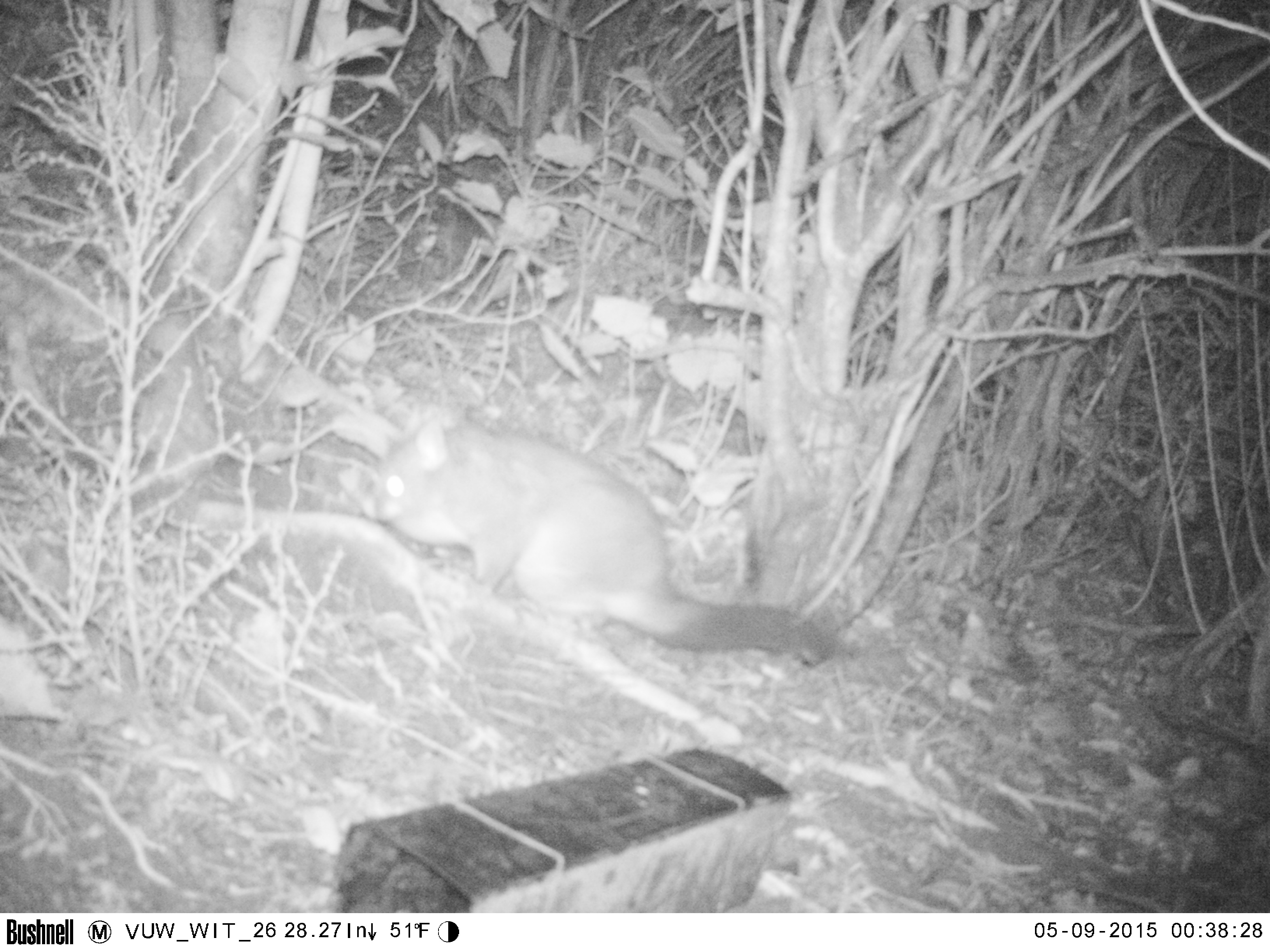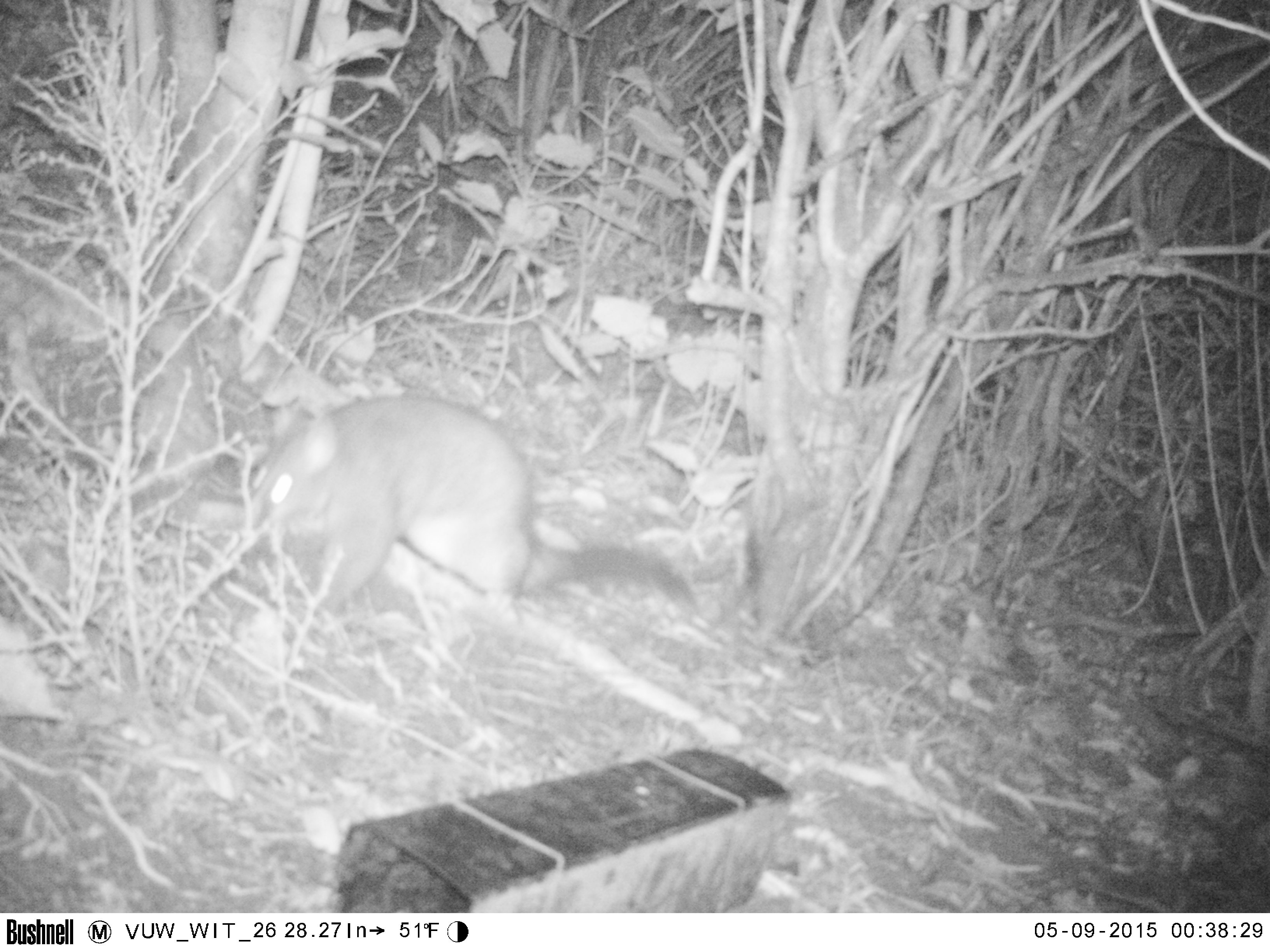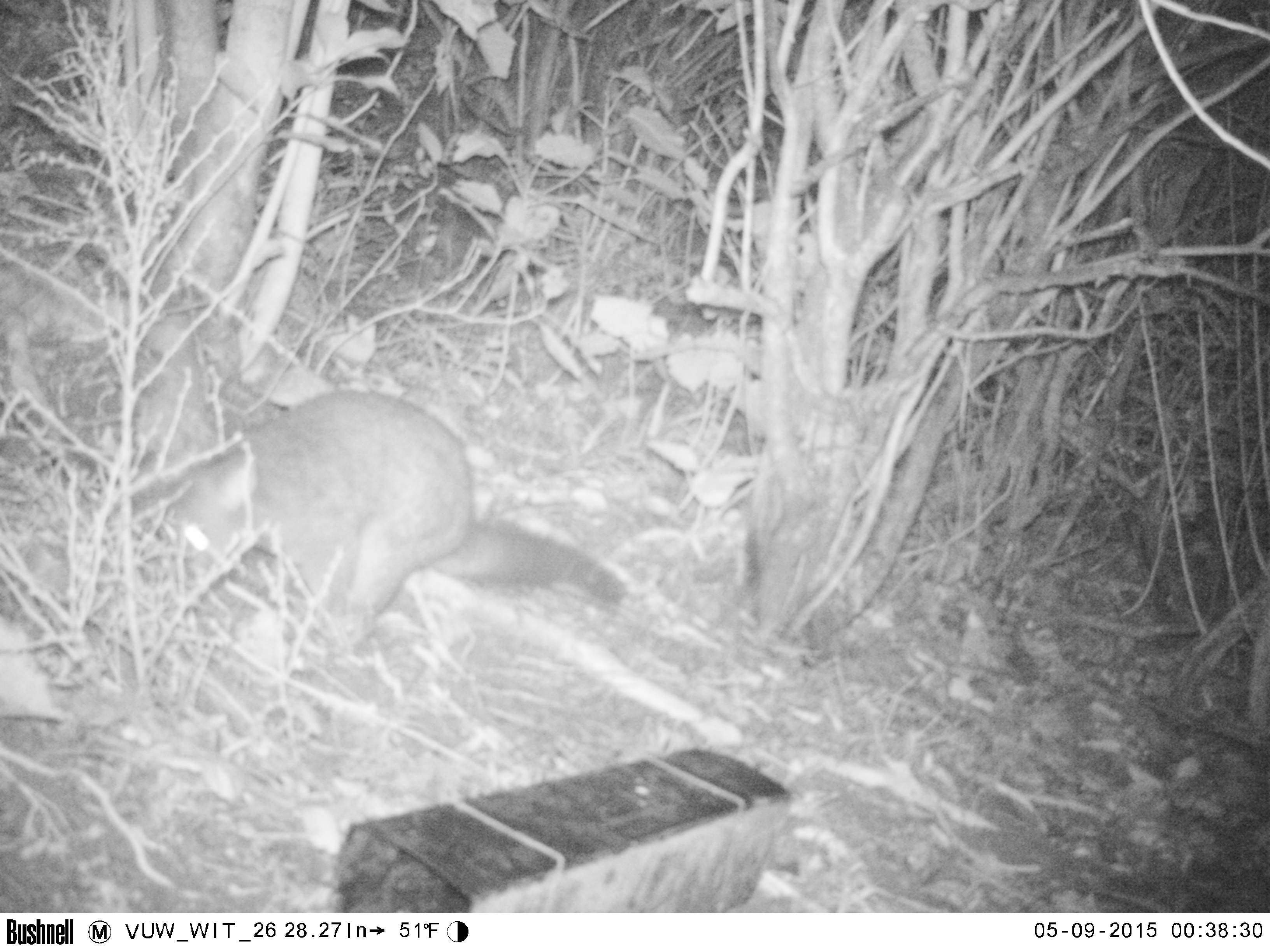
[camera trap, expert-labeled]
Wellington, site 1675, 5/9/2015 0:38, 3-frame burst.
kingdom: Animalia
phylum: Chordata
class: Mammalia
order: Didelphimorphia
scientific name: Didelphimorphia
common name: possum